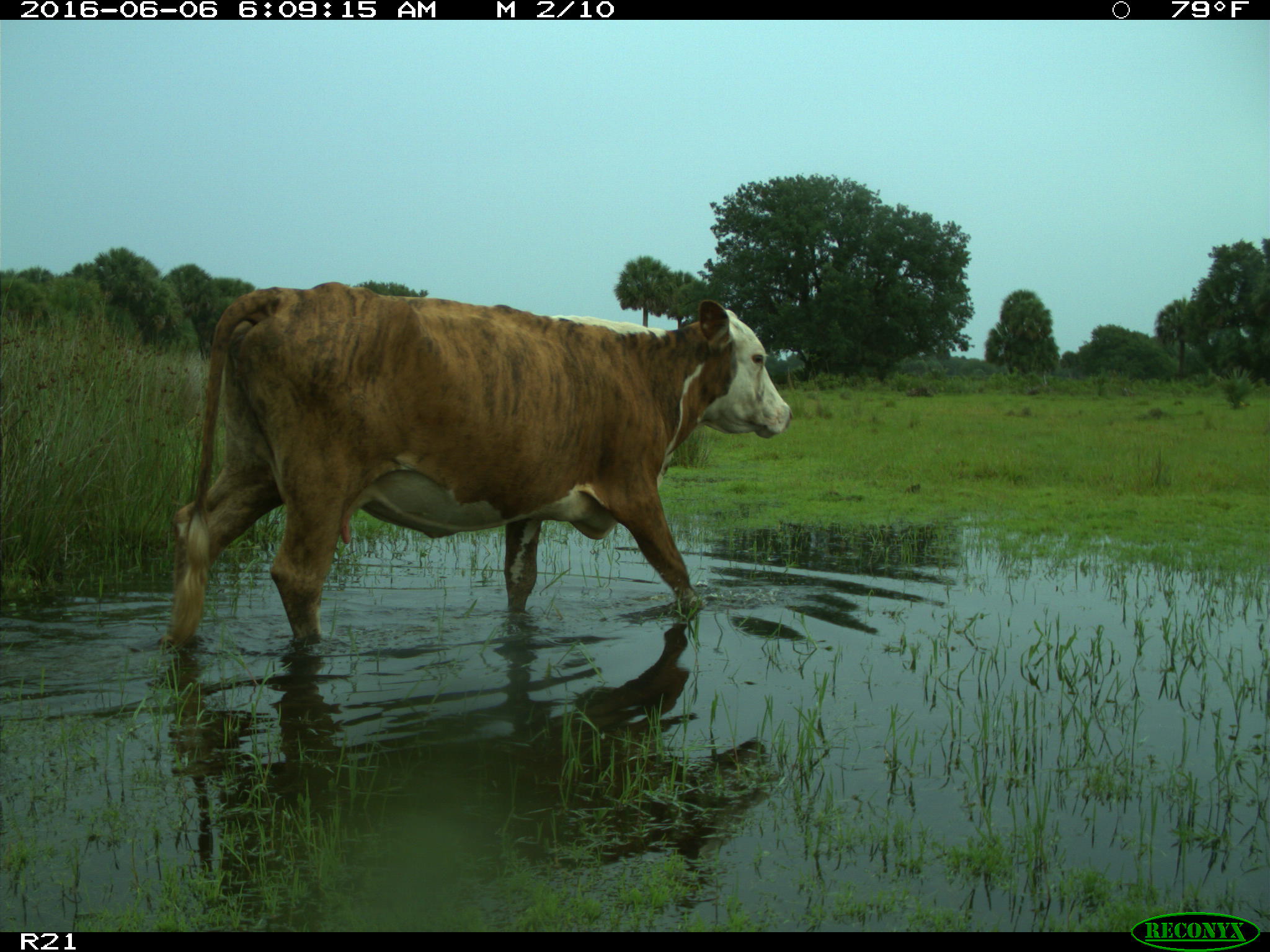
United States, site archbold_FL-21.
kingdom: Animalia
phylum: Chordata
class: Mammalia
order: Artiodactyla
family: Bovidae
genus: Bos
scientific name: Bos taurus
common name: domestic cow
Bos taurus (domestic cow).